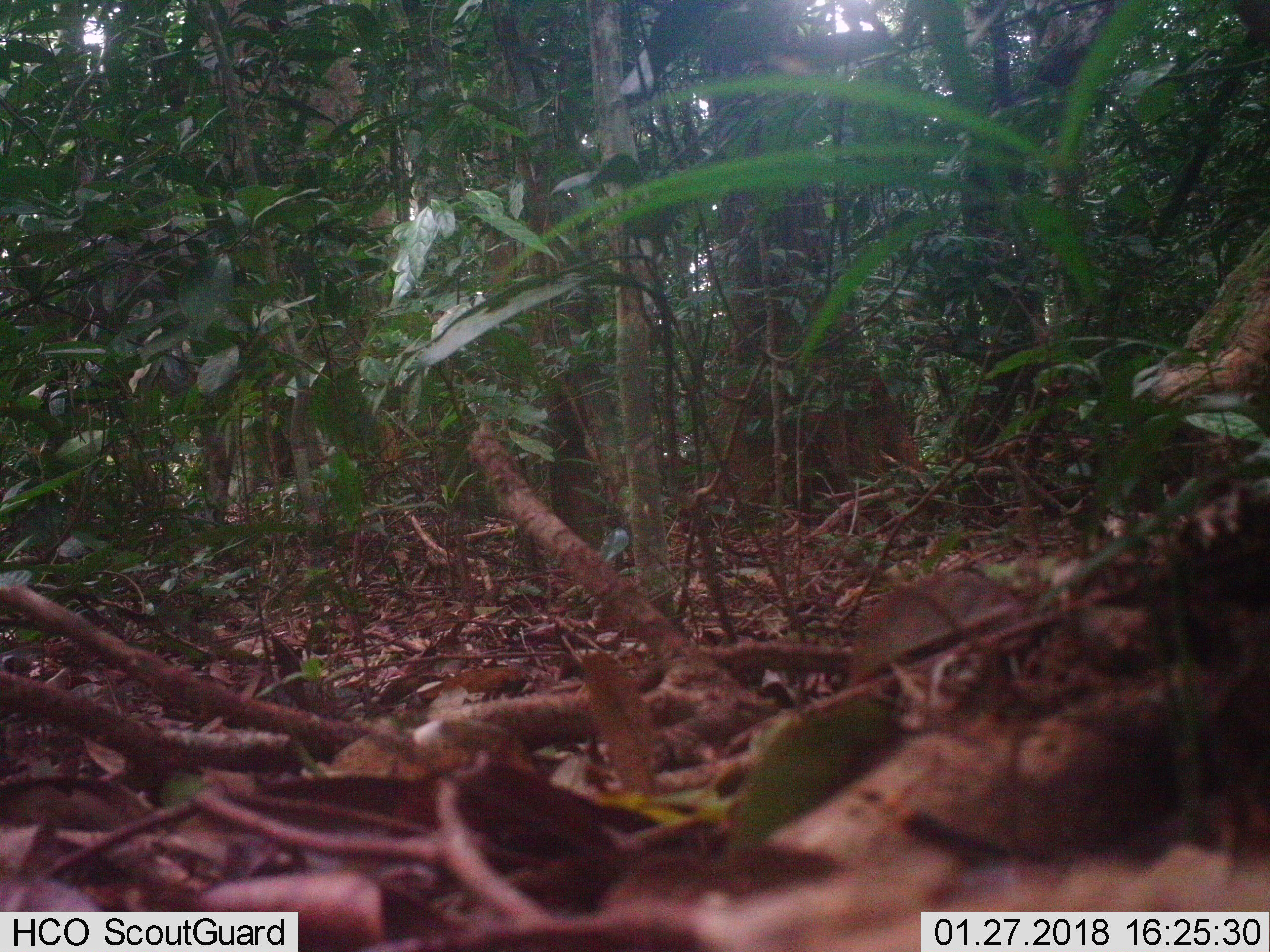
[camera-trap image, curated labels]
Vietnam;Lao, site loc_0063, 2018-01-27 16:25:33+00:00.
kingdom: Animalia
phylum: Chordata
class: Mammalia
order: Artiodactyla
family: Cervidae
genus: Rusa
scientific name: Rusa unicolor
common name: sambar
Sambar (Rusa unicolor). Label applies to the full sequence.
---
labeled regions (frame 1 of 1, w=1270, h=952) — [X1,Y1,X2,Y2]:
sambar: [65,155,401,527]